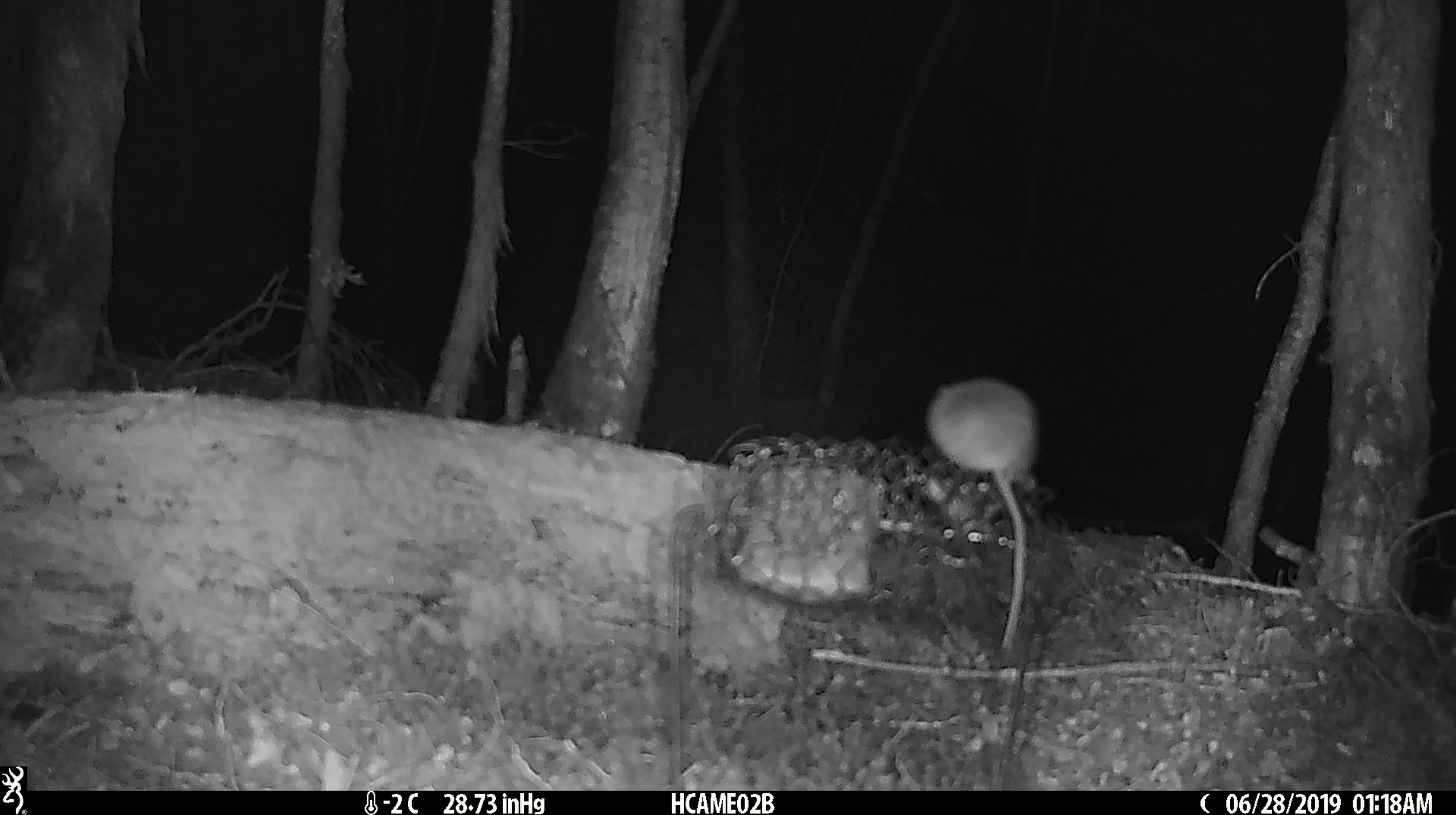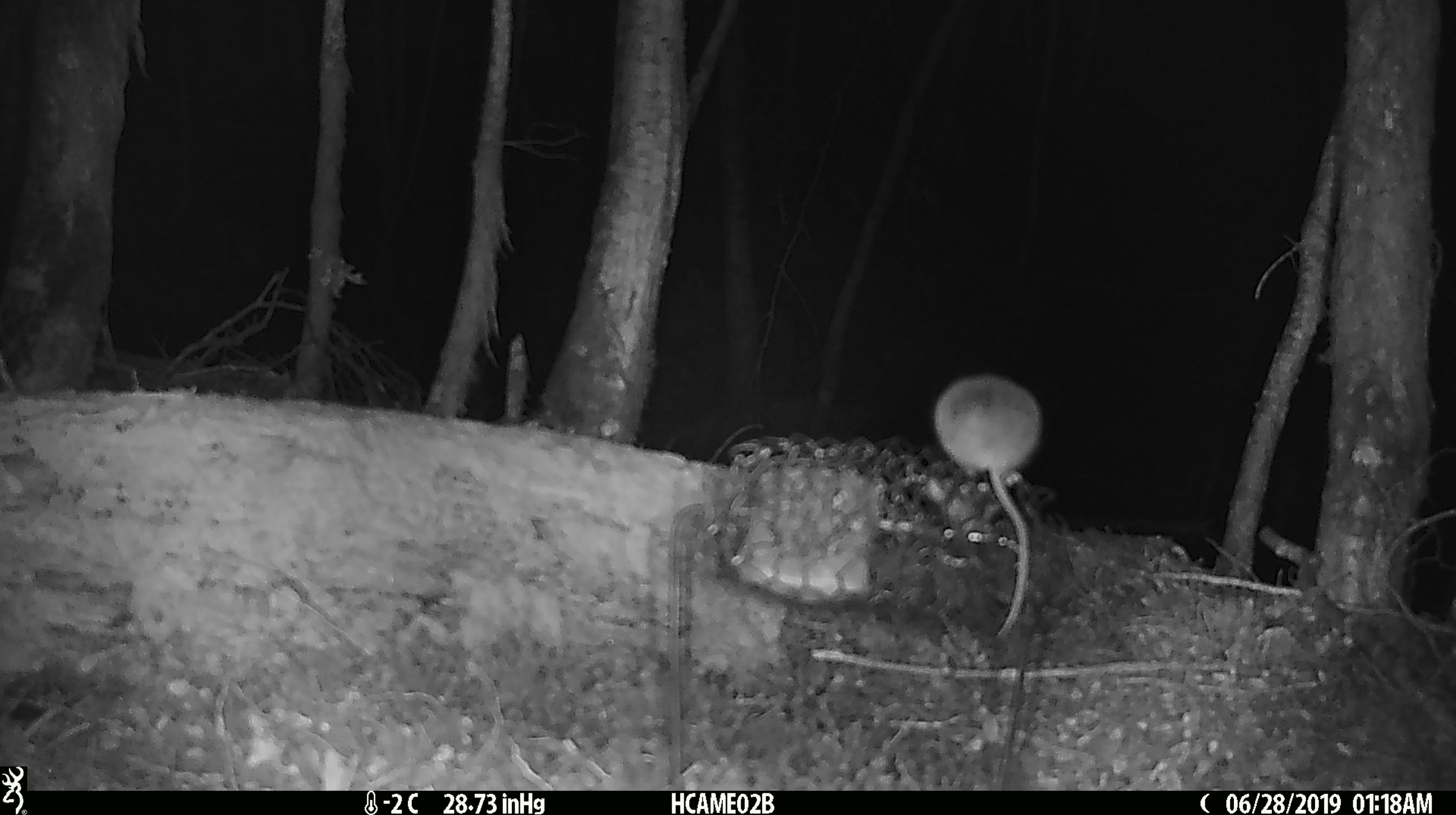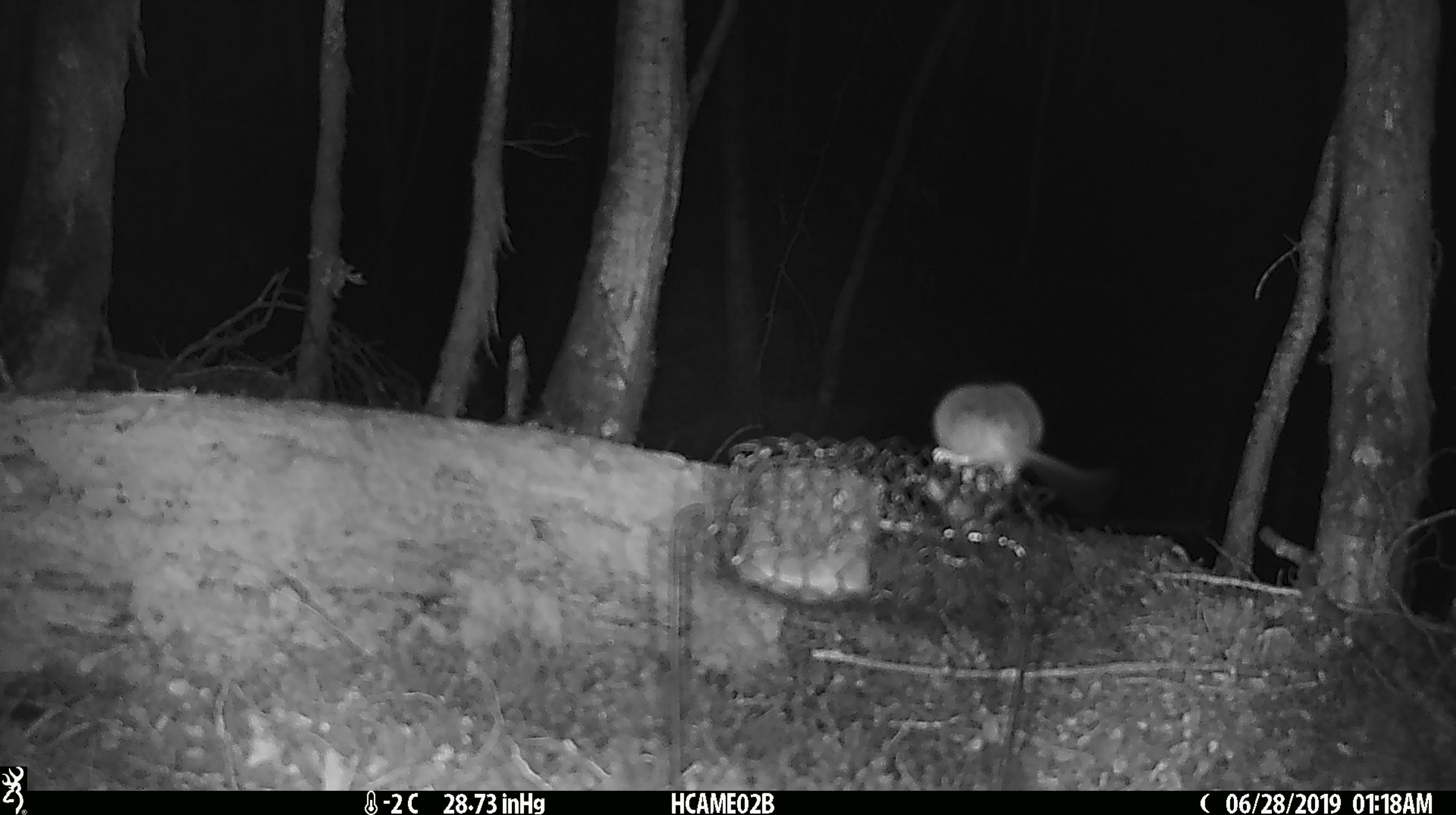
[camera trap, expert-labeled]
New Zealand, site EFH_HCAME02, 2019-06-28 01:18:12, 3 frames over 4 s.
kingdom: Animalia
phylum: Chordata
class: Mammalia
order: Rodentia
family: Muridae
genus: Mus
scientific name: Mus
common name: mouse